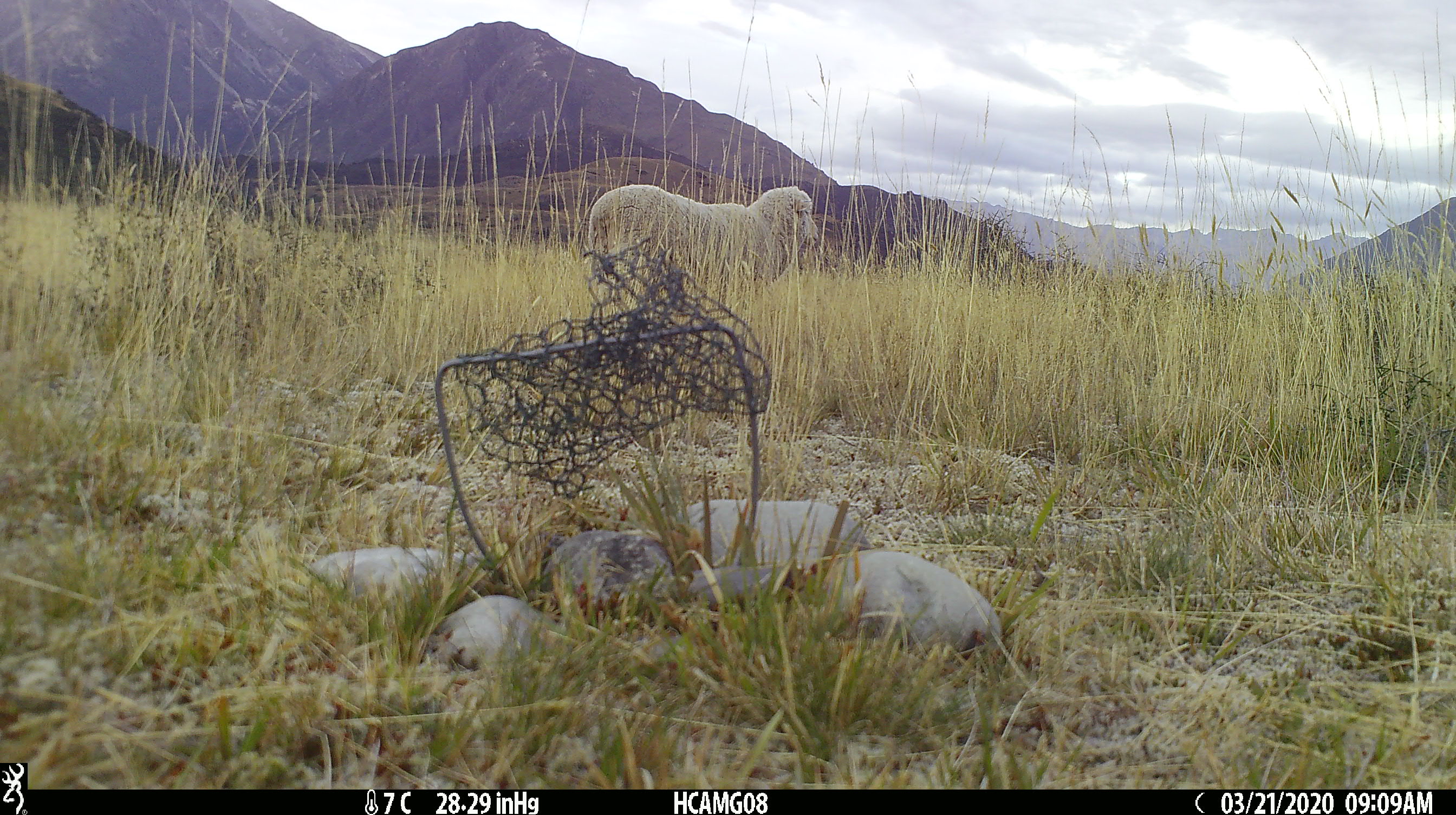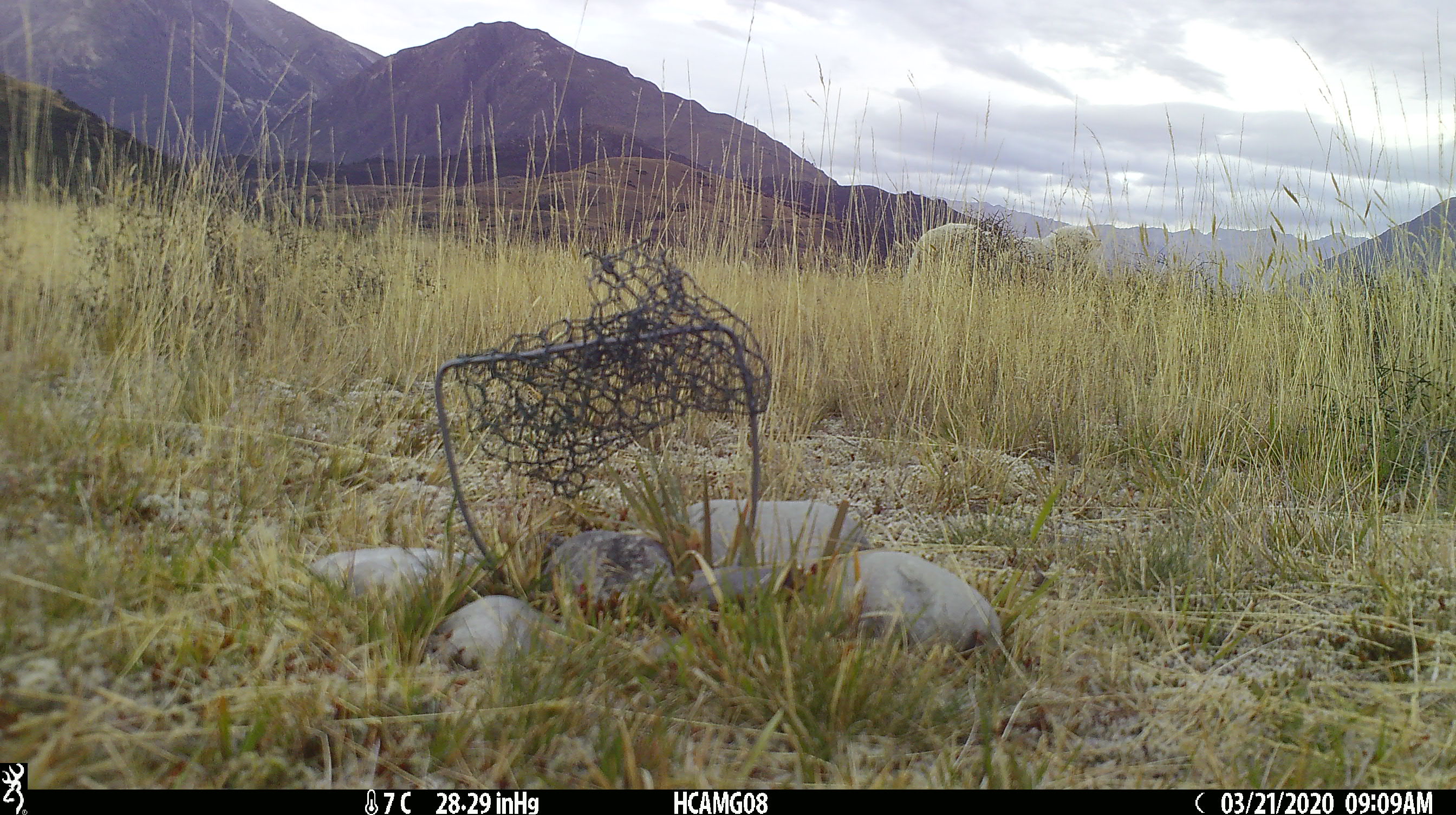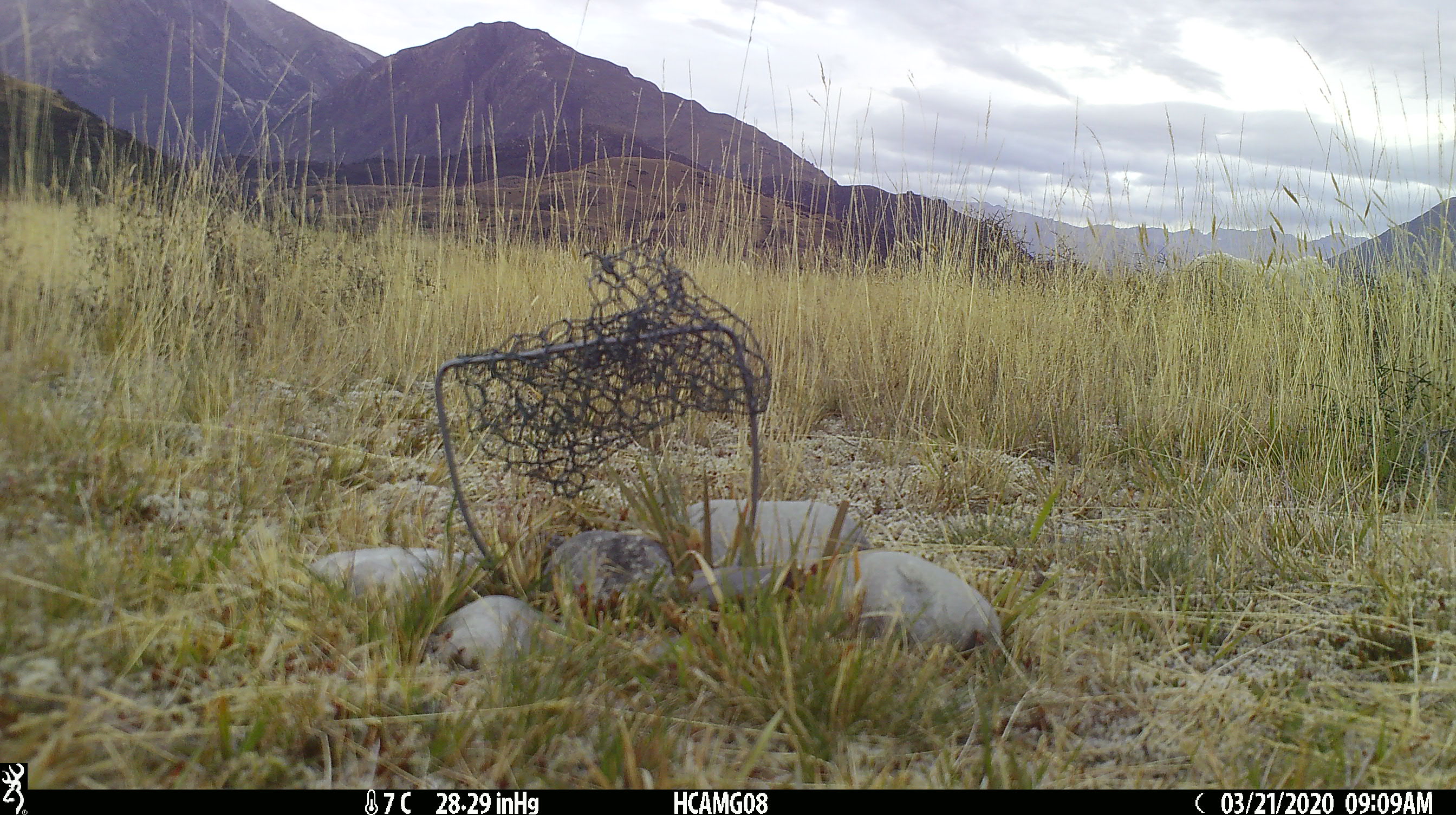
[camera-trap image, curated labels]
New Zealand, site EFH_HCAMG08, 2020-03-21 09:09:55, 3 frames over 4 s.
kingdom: Animalia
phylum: Chordata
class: Mammalia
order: Artiodactyla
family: Bovidae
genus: Ovis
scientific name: Ovis aries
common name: domestic sheep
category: sheep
Sheep (domestic sheep) (Ovis aries).